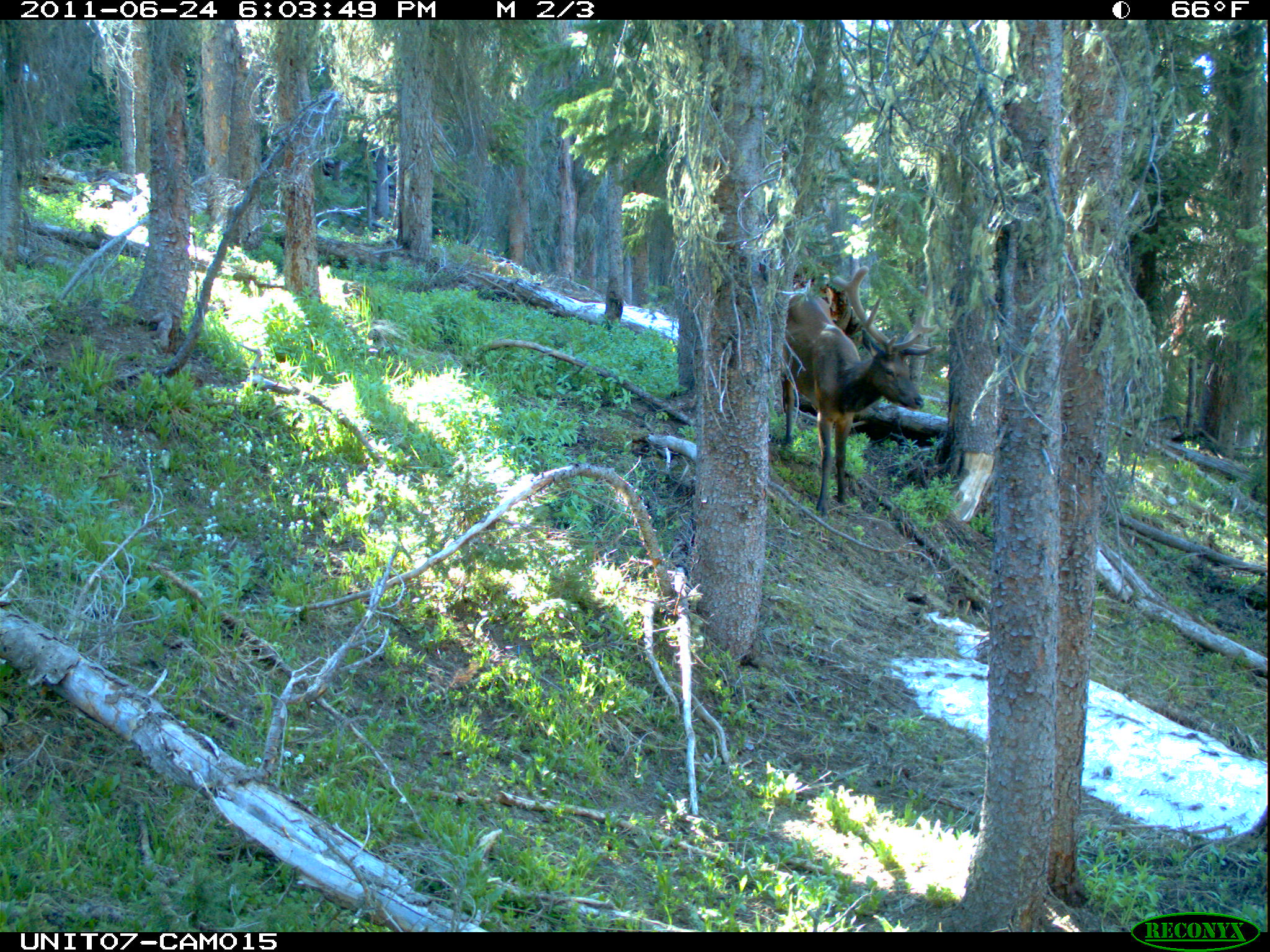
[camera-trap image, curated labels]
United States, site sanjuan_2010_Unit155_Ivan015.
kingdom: Animalia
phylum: Chordata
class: Mammalia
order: Artiodactyla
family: Cervidae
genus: Cervus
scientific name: Cervus elaphus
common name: red deer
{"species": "Cervus elaphus (red deer)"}